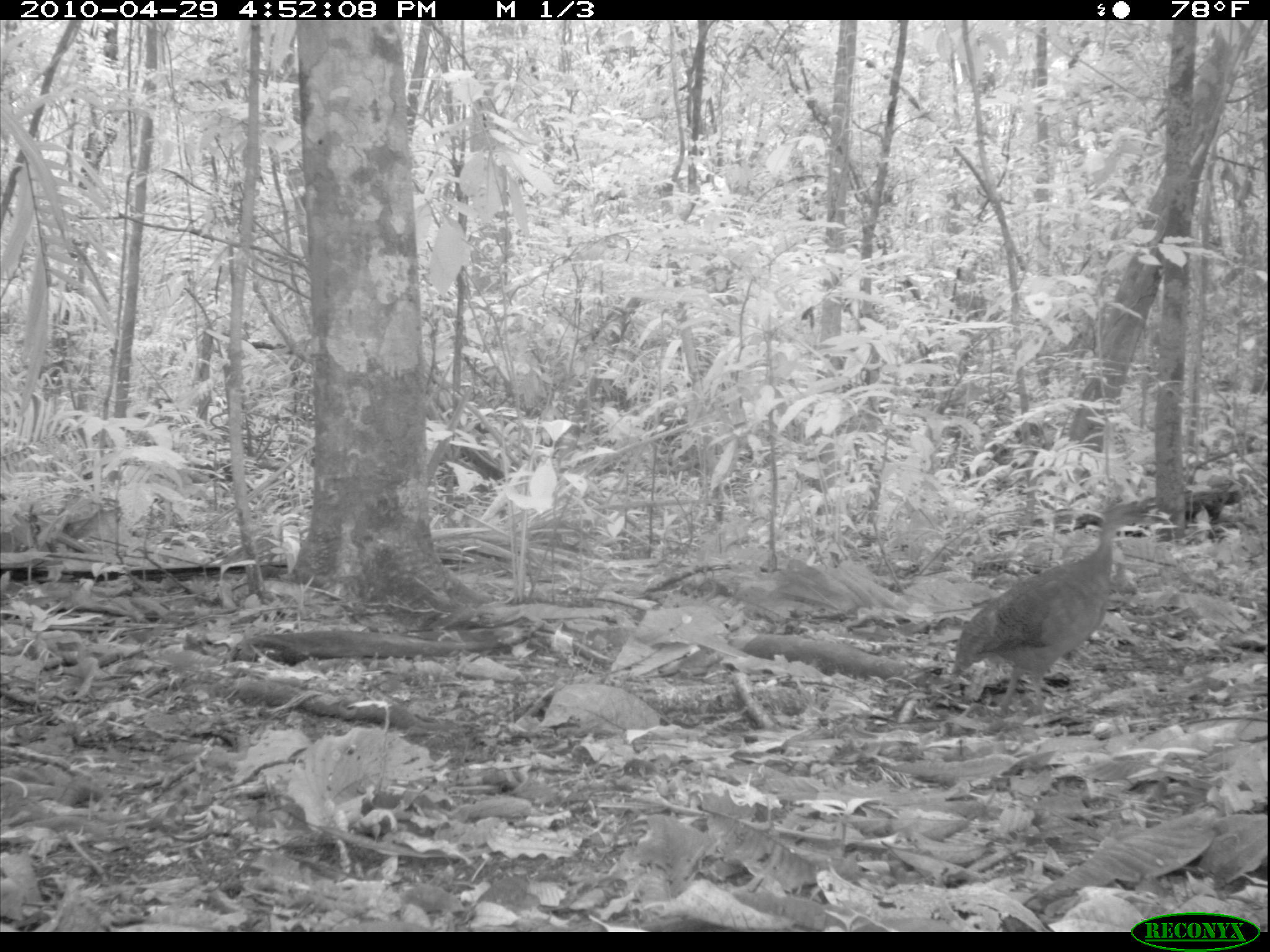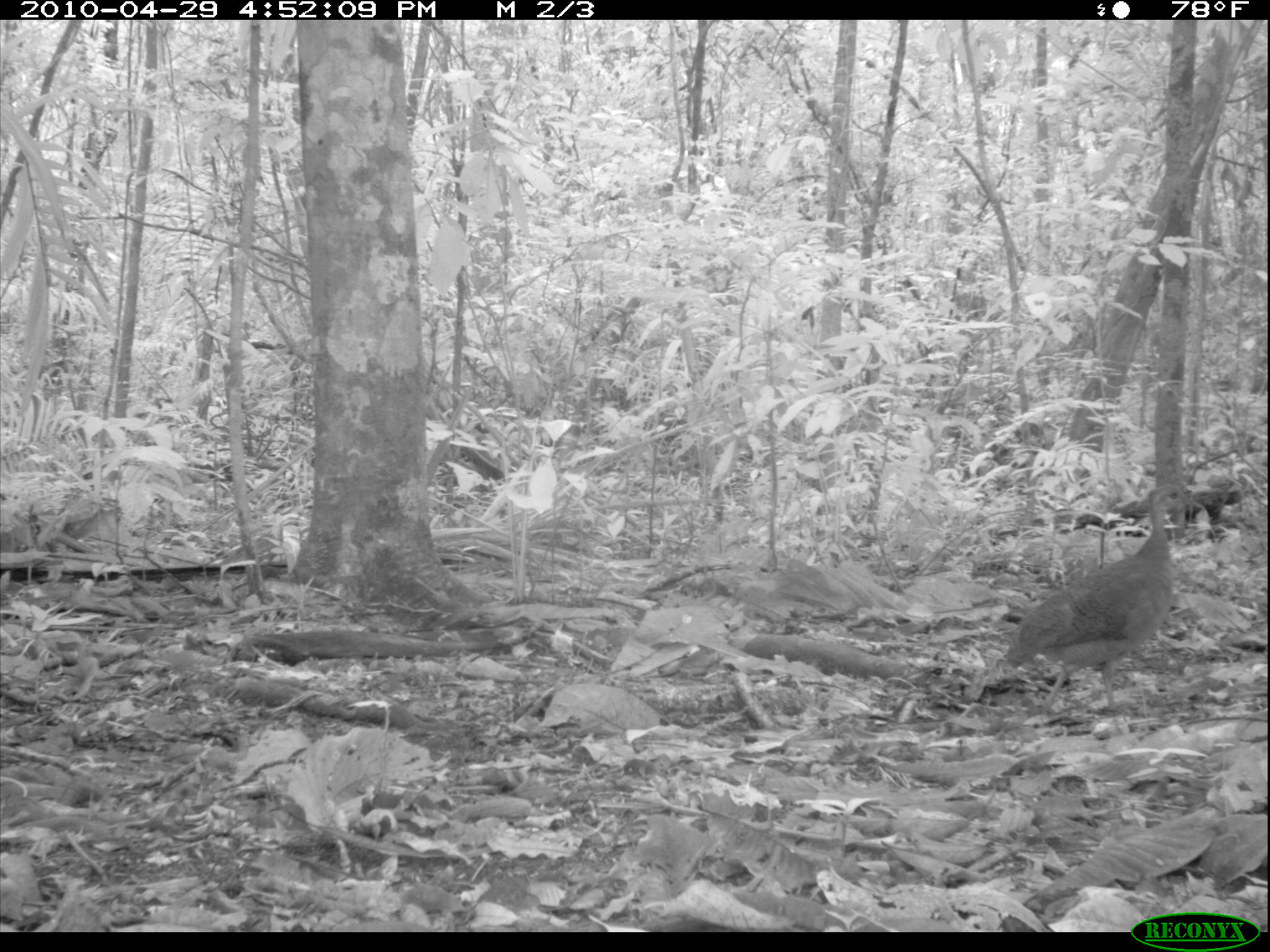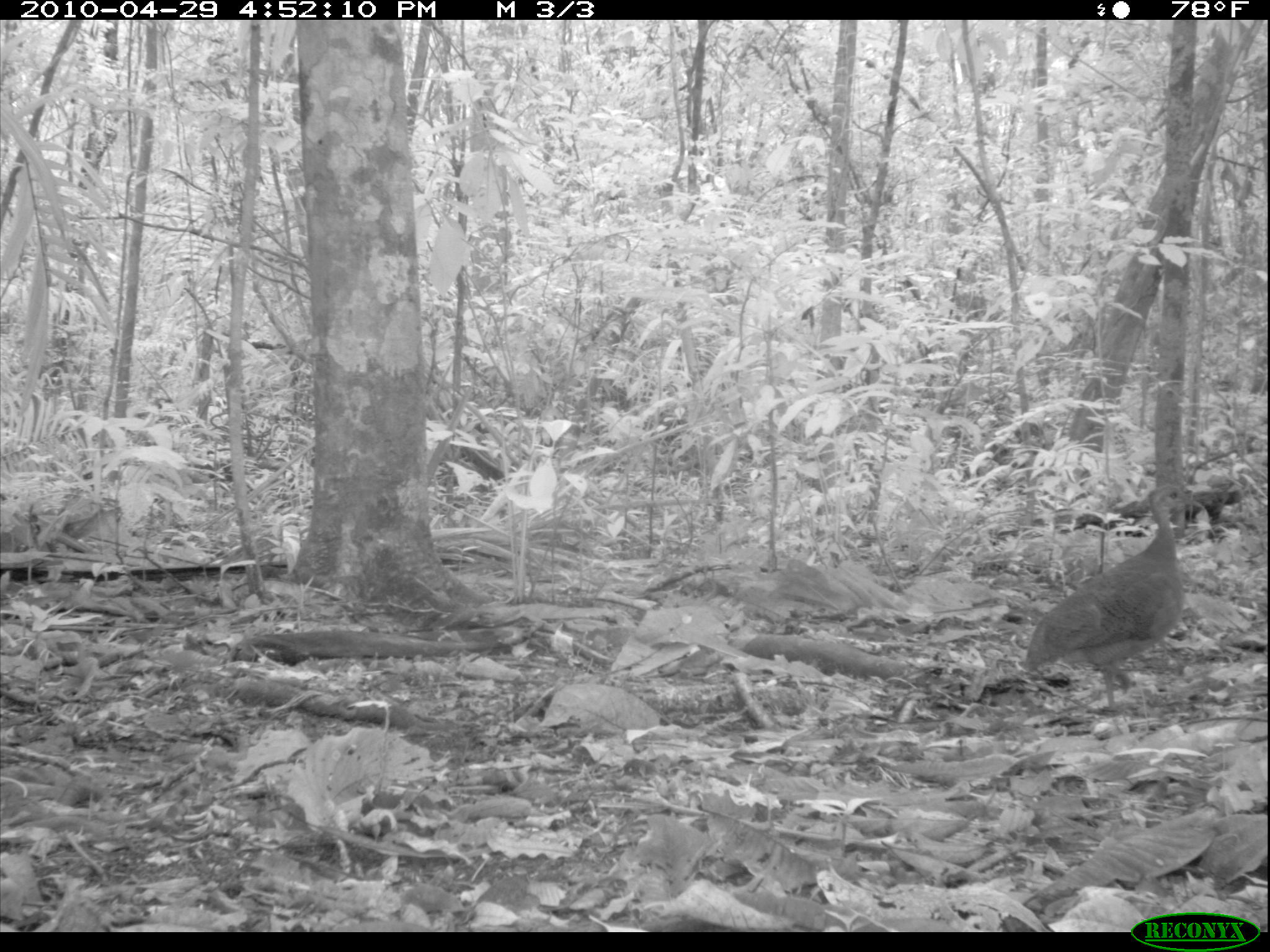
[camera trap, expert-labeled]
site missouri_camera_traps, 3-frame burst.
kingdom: Animalia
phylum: Chordata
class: Aves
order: Tinamiformes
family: Tinamidae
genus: Tinamus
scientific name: Tinamus major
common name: great tinamou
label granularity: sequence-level